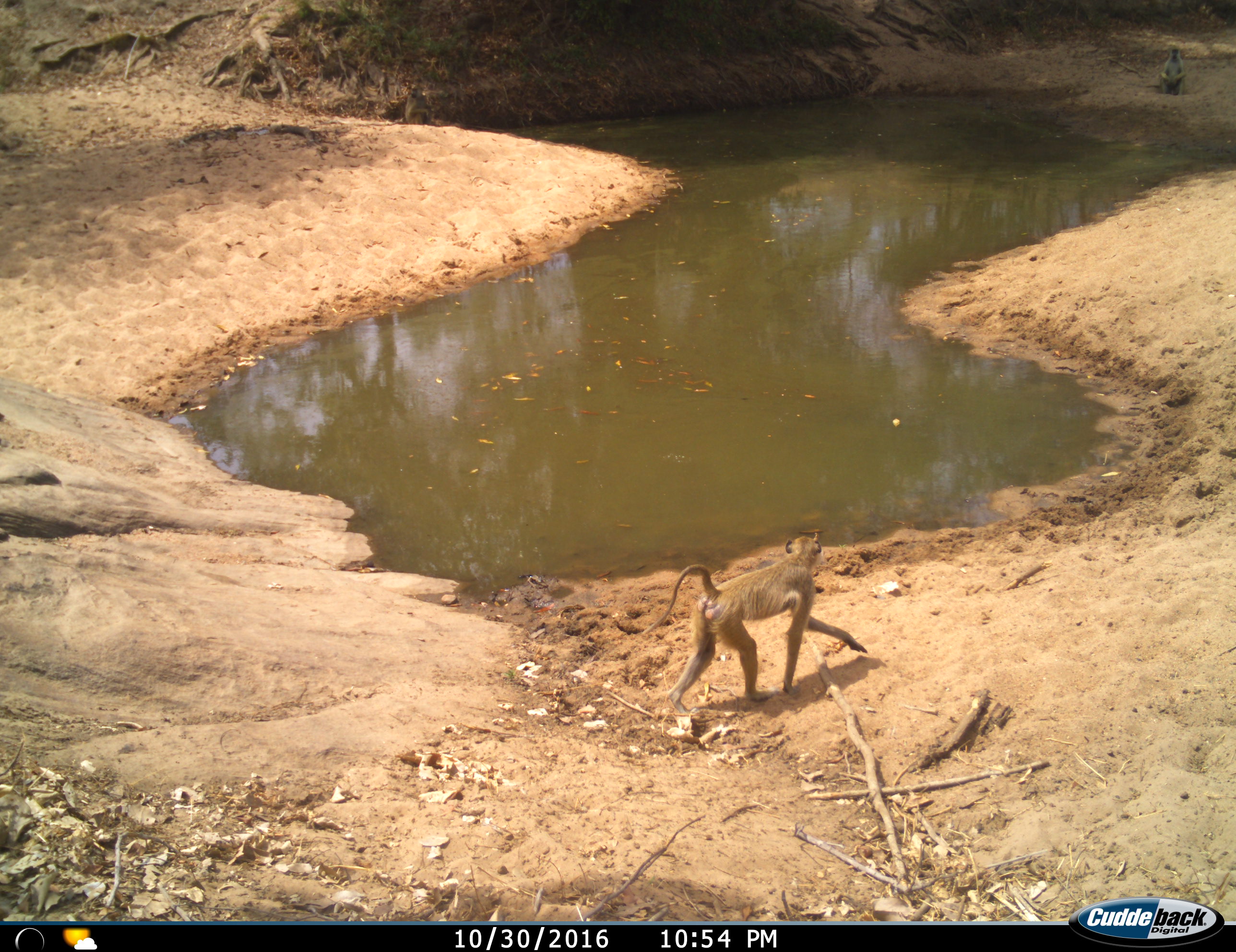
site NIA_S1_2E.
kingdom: Animalia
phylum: Chordata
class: Mammalia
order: Primates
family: Cercopithecidae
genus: Papio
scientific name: Papio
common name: baboon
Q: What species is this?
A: Baboon (Papio).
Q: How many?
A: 1.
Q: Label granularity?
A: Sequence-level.